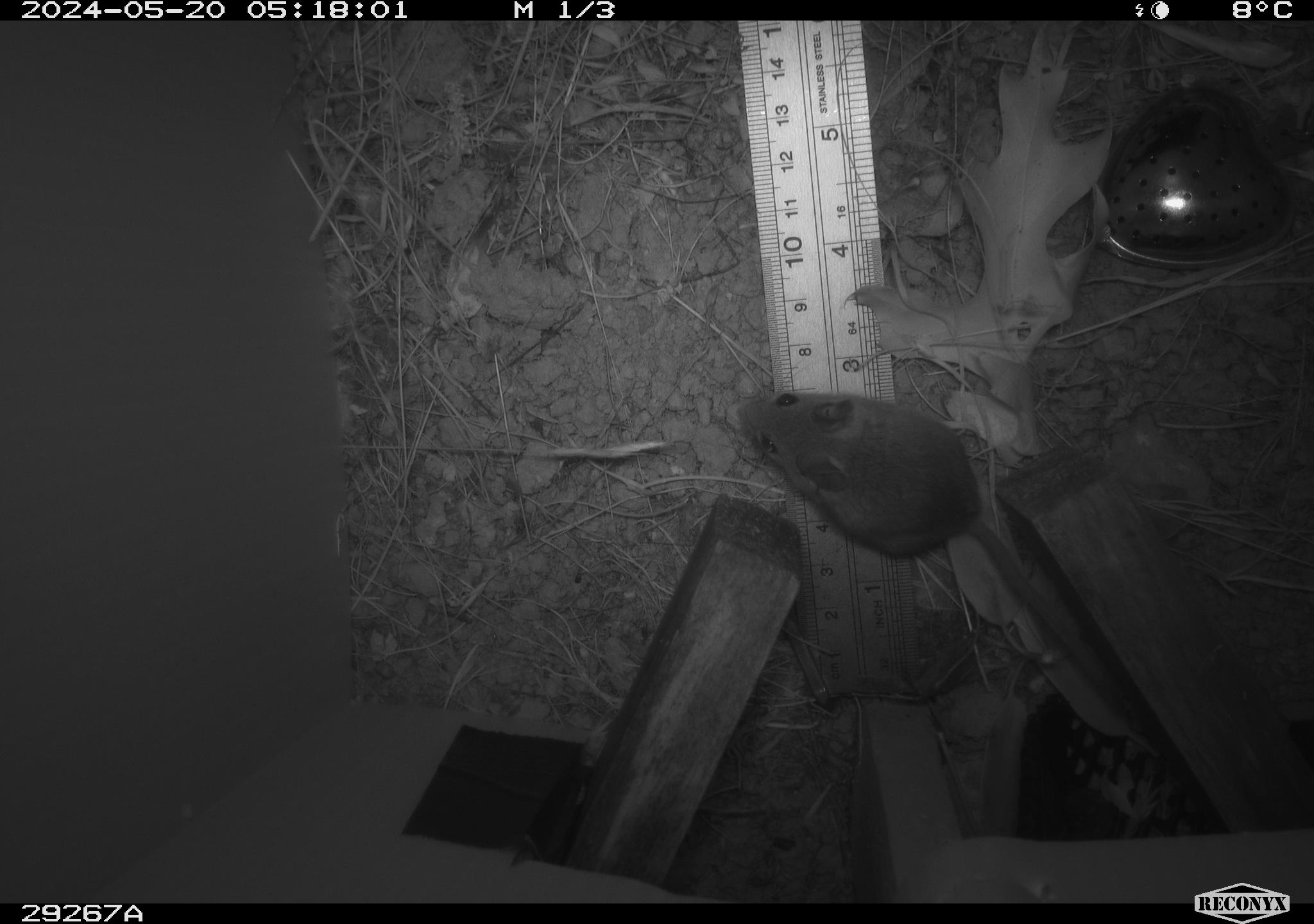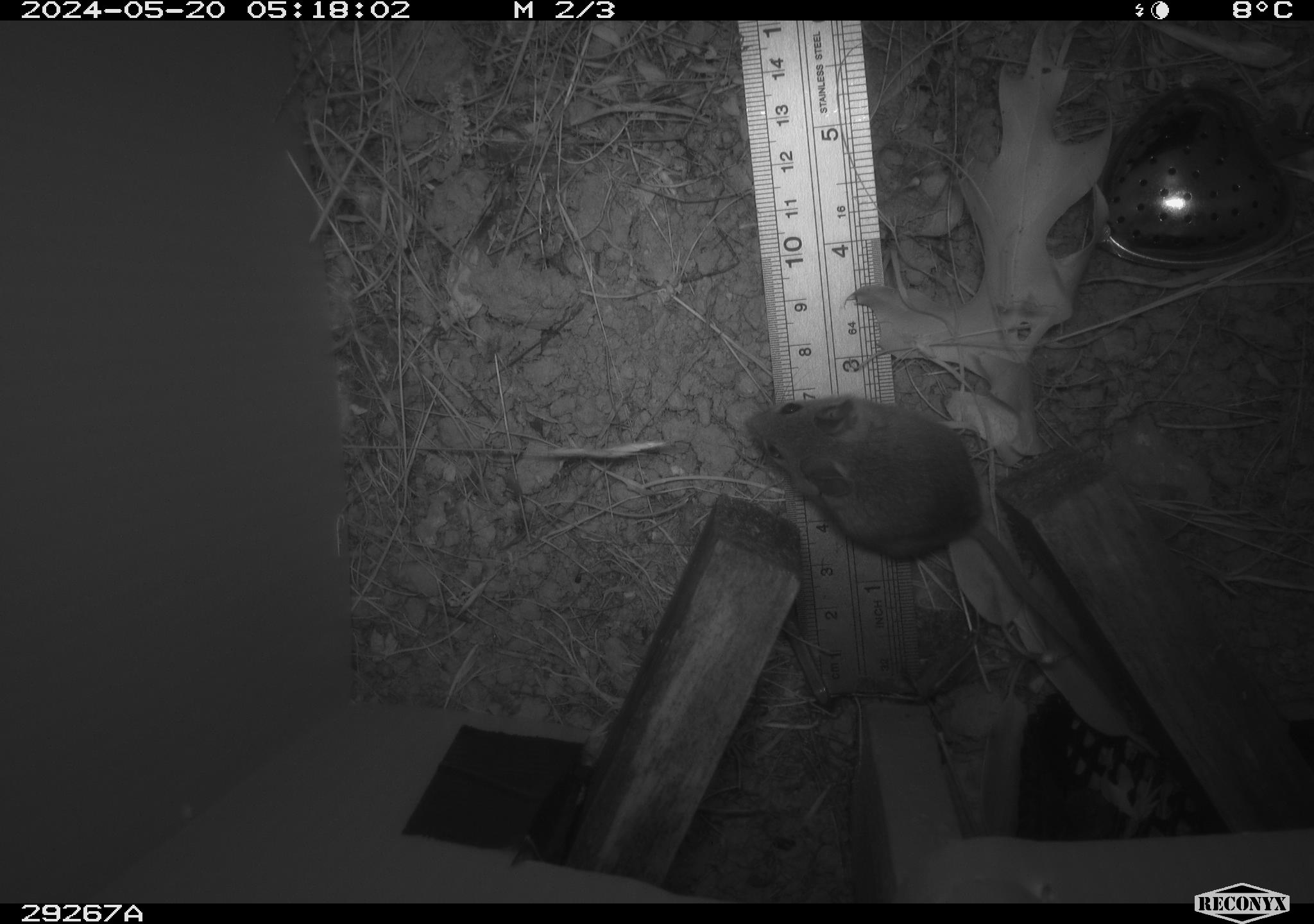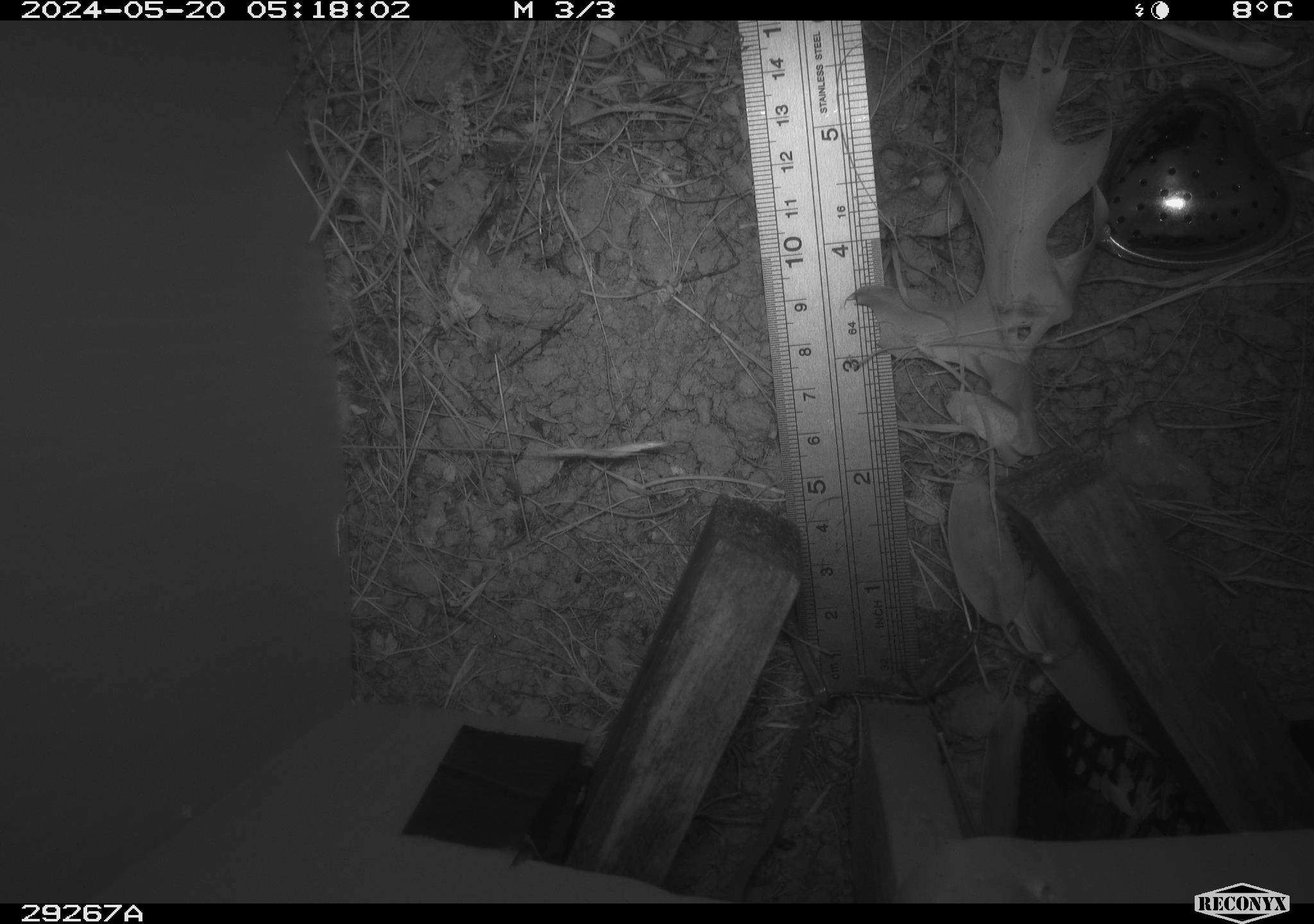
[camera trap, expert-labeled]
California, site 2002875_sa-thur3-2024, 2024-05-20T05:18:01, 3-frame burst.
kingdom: Animalia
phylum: Chordata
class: Mammalia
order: Rodentia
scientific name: Rodentia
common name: mouse species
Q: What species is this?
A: Mouse species (Rodentia).